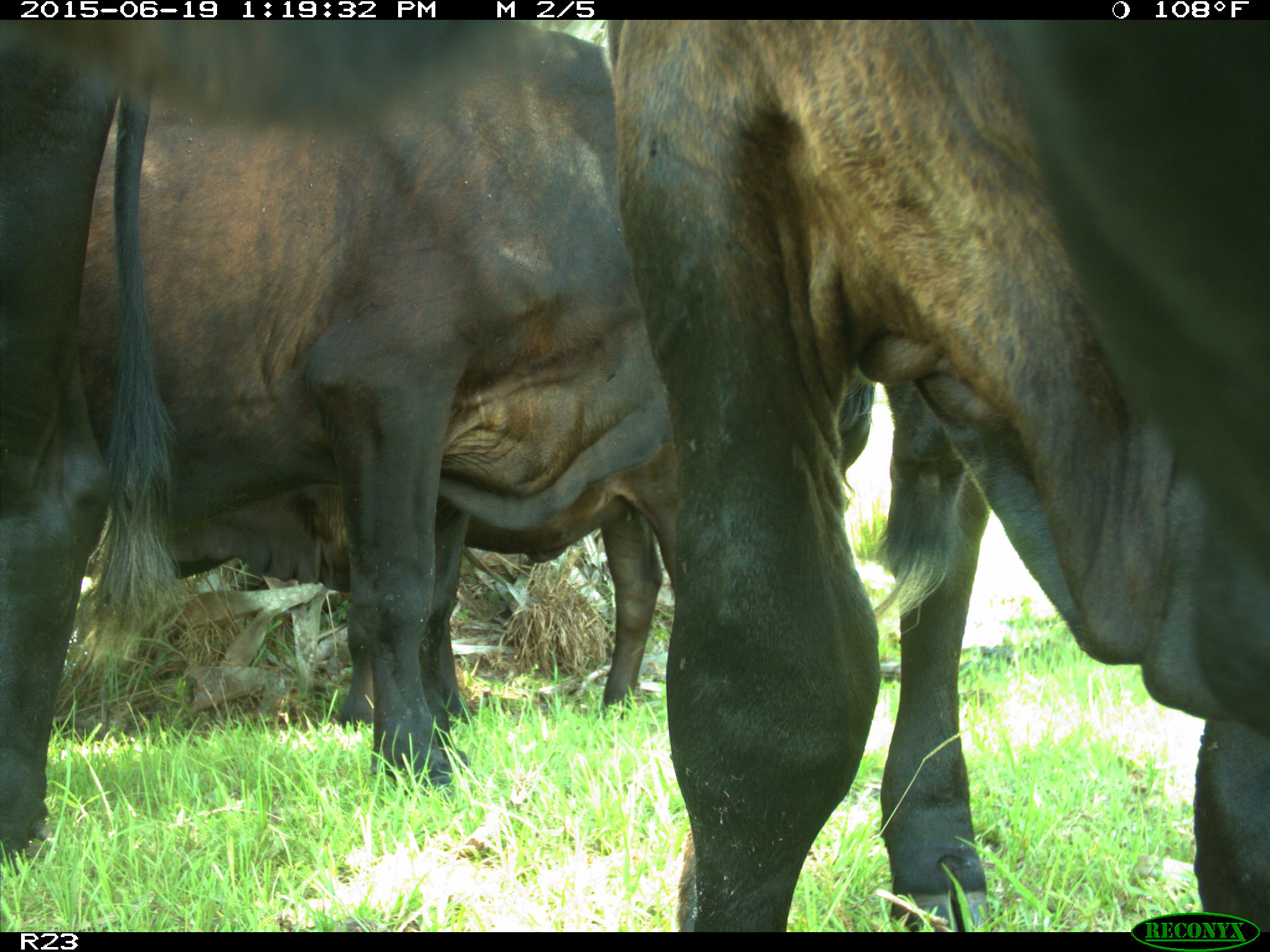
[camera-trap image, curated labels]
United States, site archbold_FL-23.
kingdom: Animalia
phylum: Chordata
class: Mammalia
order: Artiodactyla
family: Suidae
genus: Sus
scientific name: Sus scrofa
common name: wild boar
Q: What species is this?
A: Sus scrofa (wild boar).